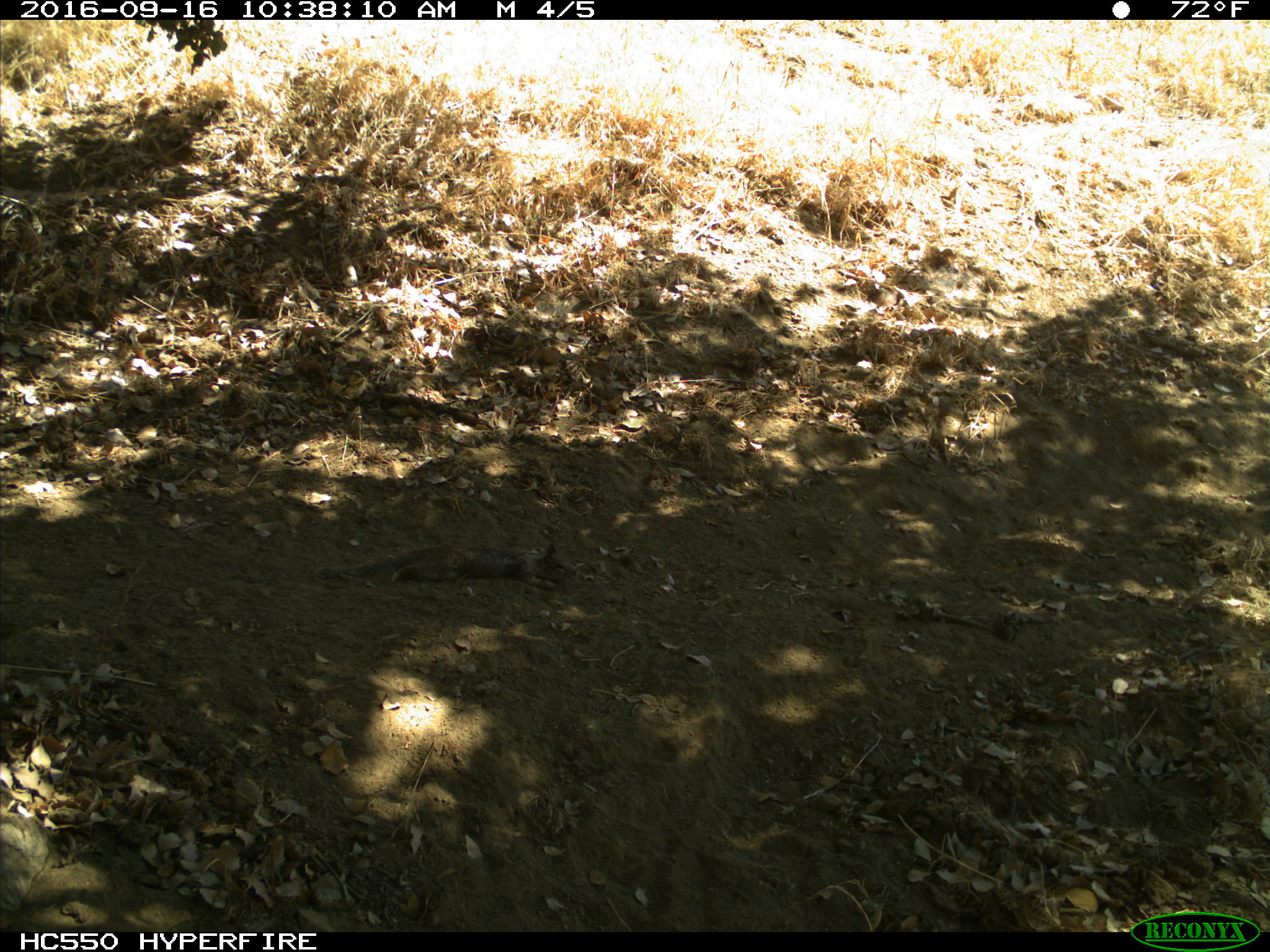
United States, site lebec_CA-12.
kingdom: Animalia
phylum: Chordata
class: Mammalia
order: Rodentia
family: Sciuridae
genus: Otospermophilus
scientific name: Otospermophilus beecheyi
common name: california ground squirrel